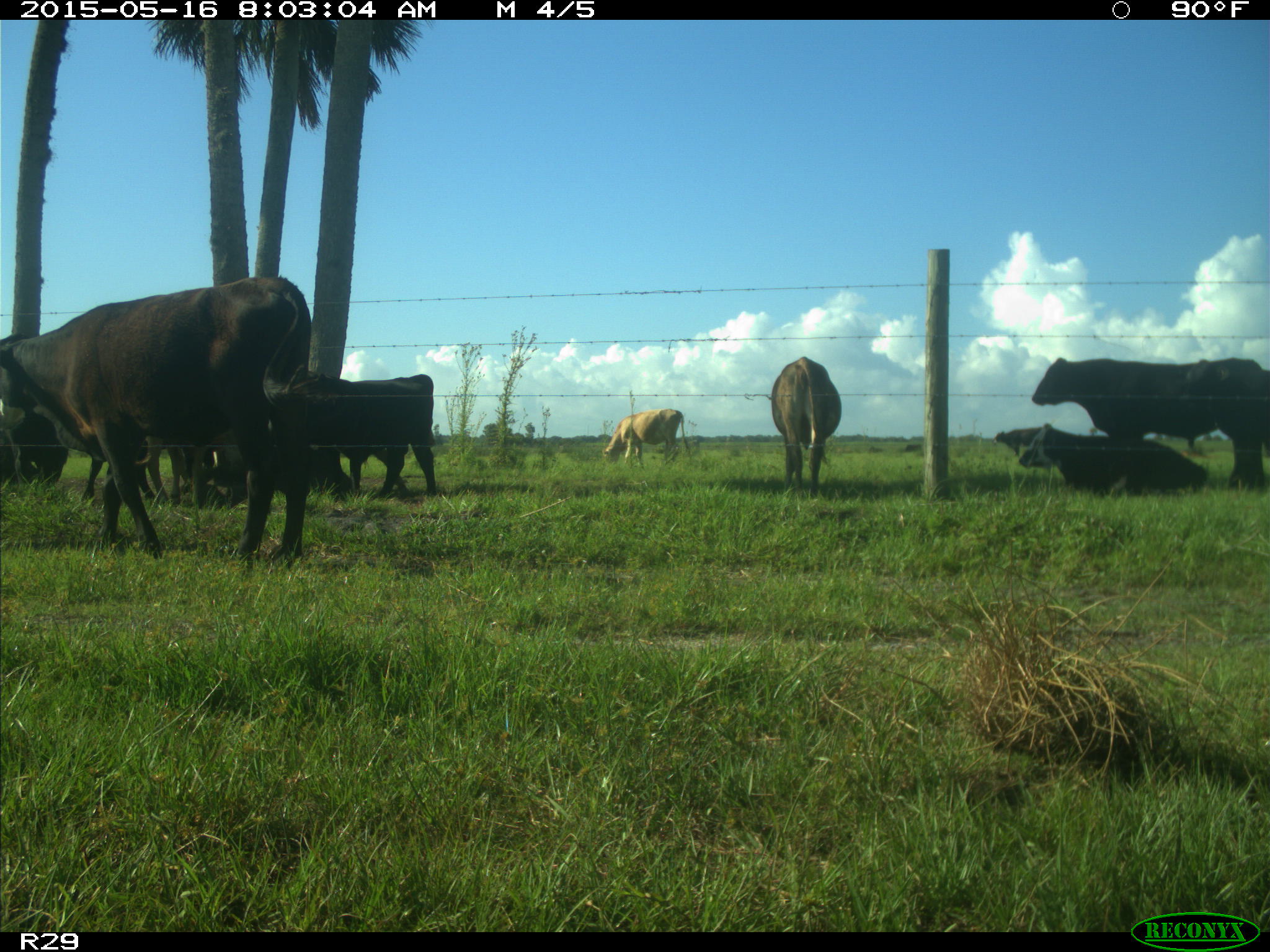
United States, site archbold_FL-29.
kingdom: Animalia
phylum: Chordata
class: Mammalia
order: Artiodactyla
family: Bovidae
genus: Bos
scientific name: Bos taurus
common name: domestic cow